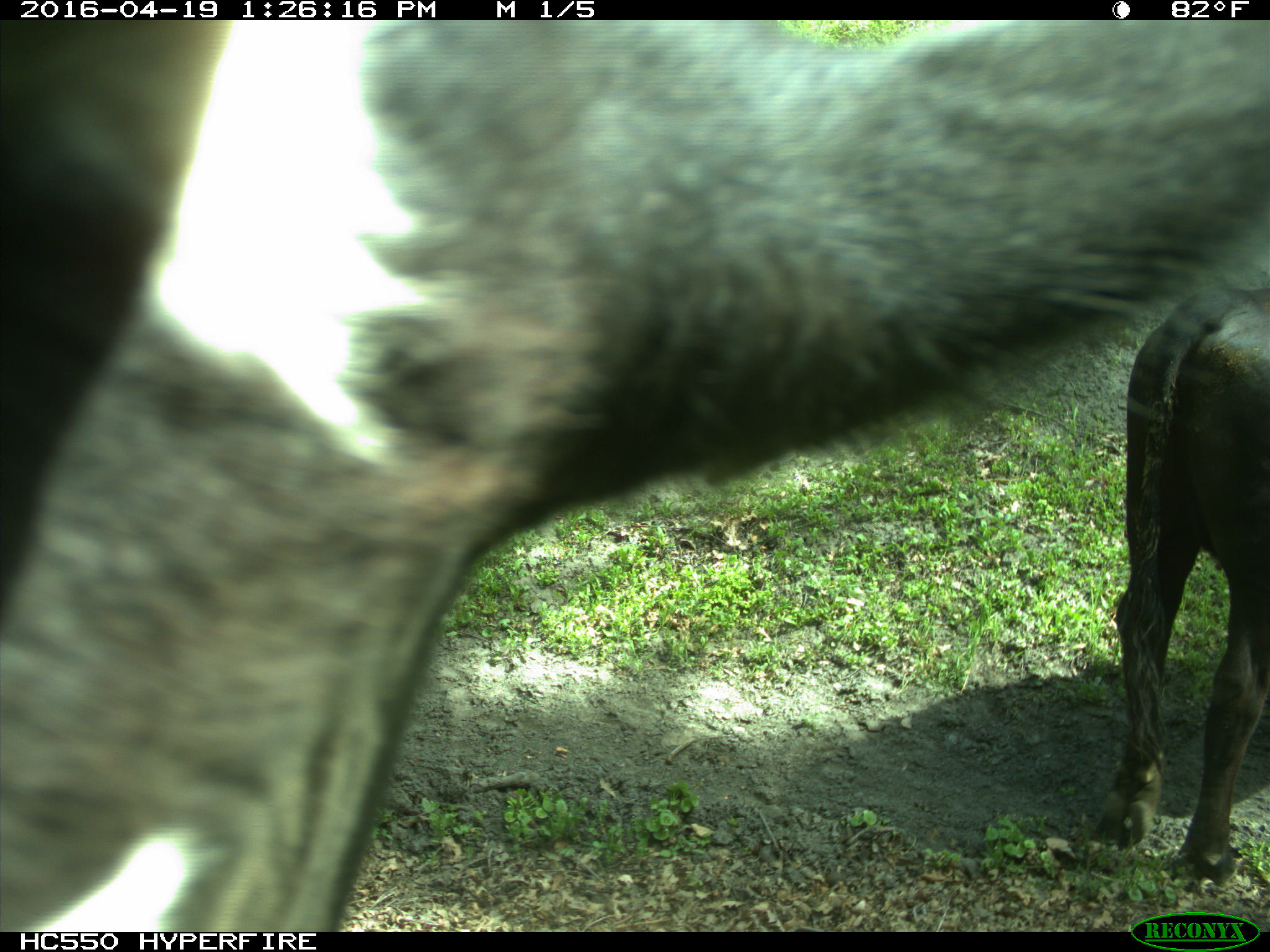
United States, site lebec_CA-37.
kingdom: Animalia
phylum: Chordata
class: Mammalia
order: Artiodactyla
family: Bovidae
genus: Bos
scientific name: Bos taurus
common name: domestic cow